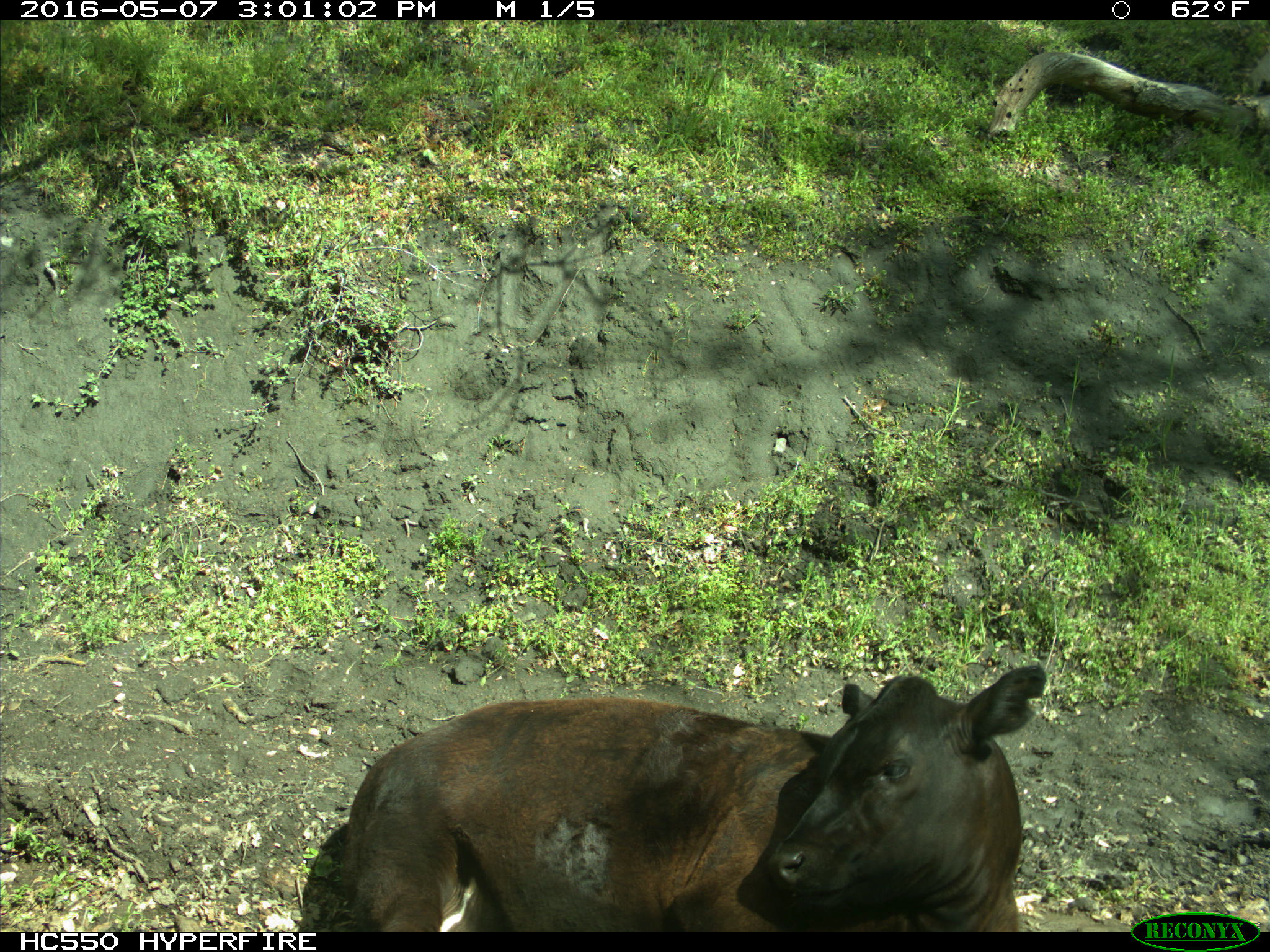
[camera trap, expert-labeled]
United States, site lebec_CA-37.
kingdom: Animalia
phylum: Chordata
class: Mammalia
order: Artiodactyla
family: Bovidae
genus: Bos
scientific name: Bos taurus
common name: domestic cow